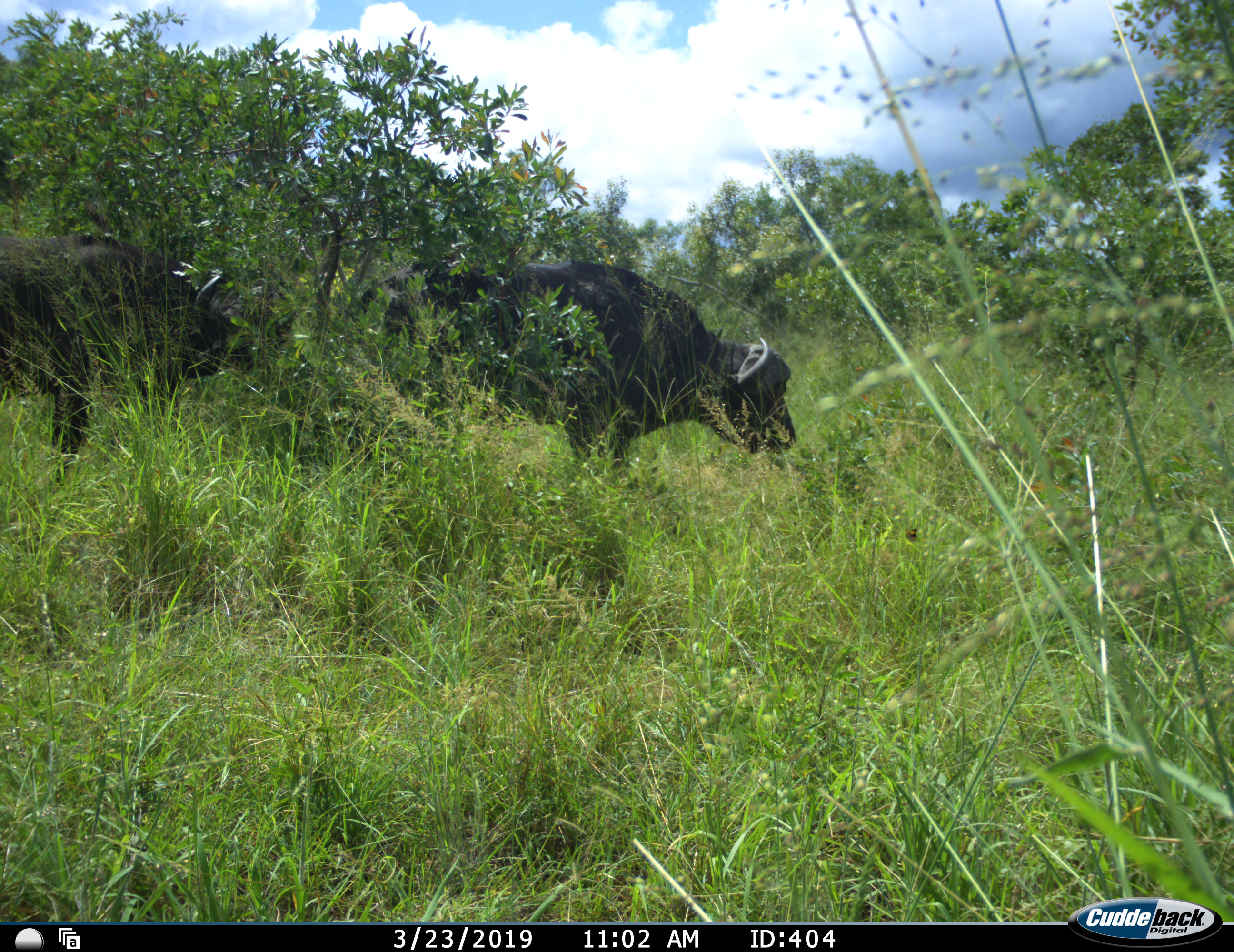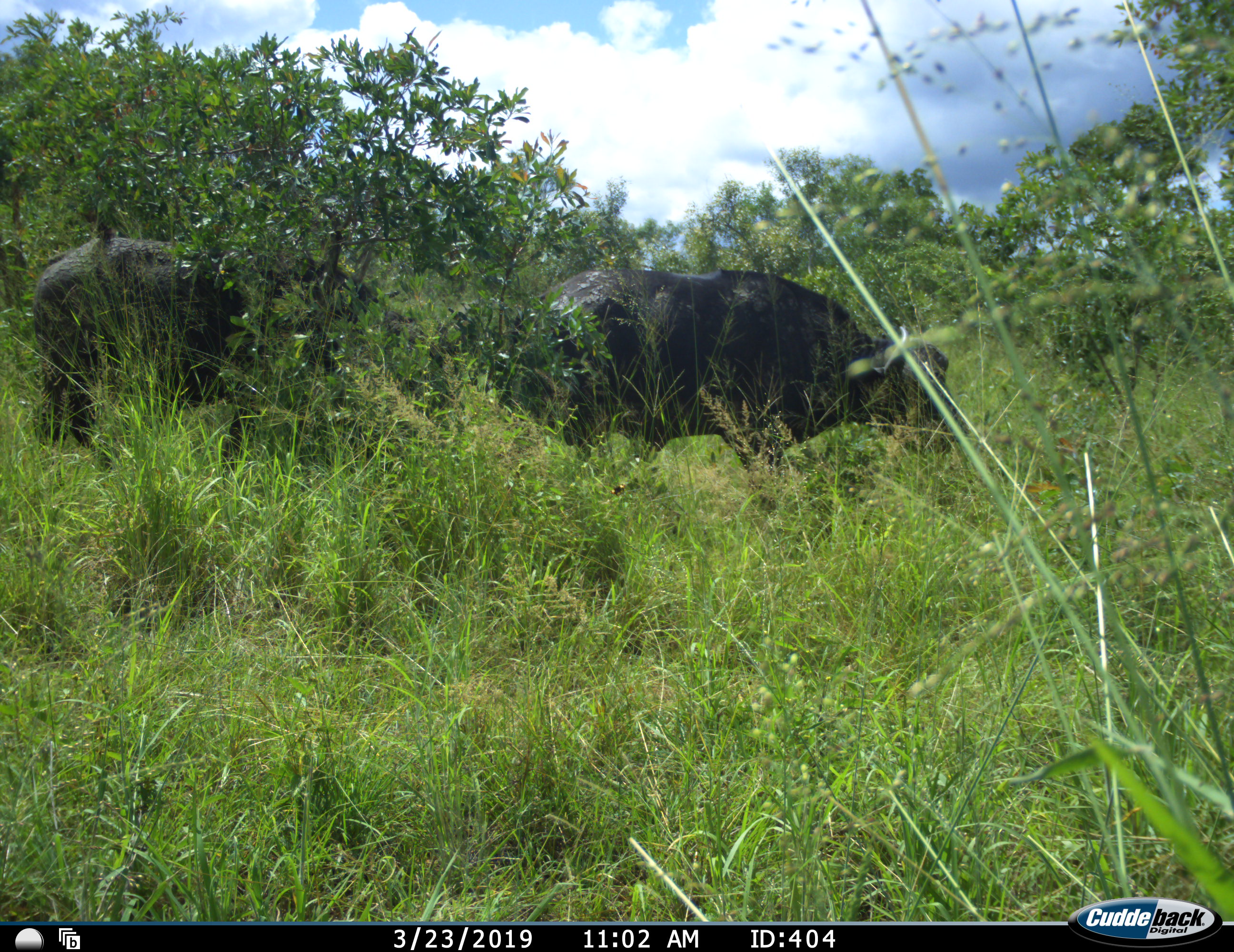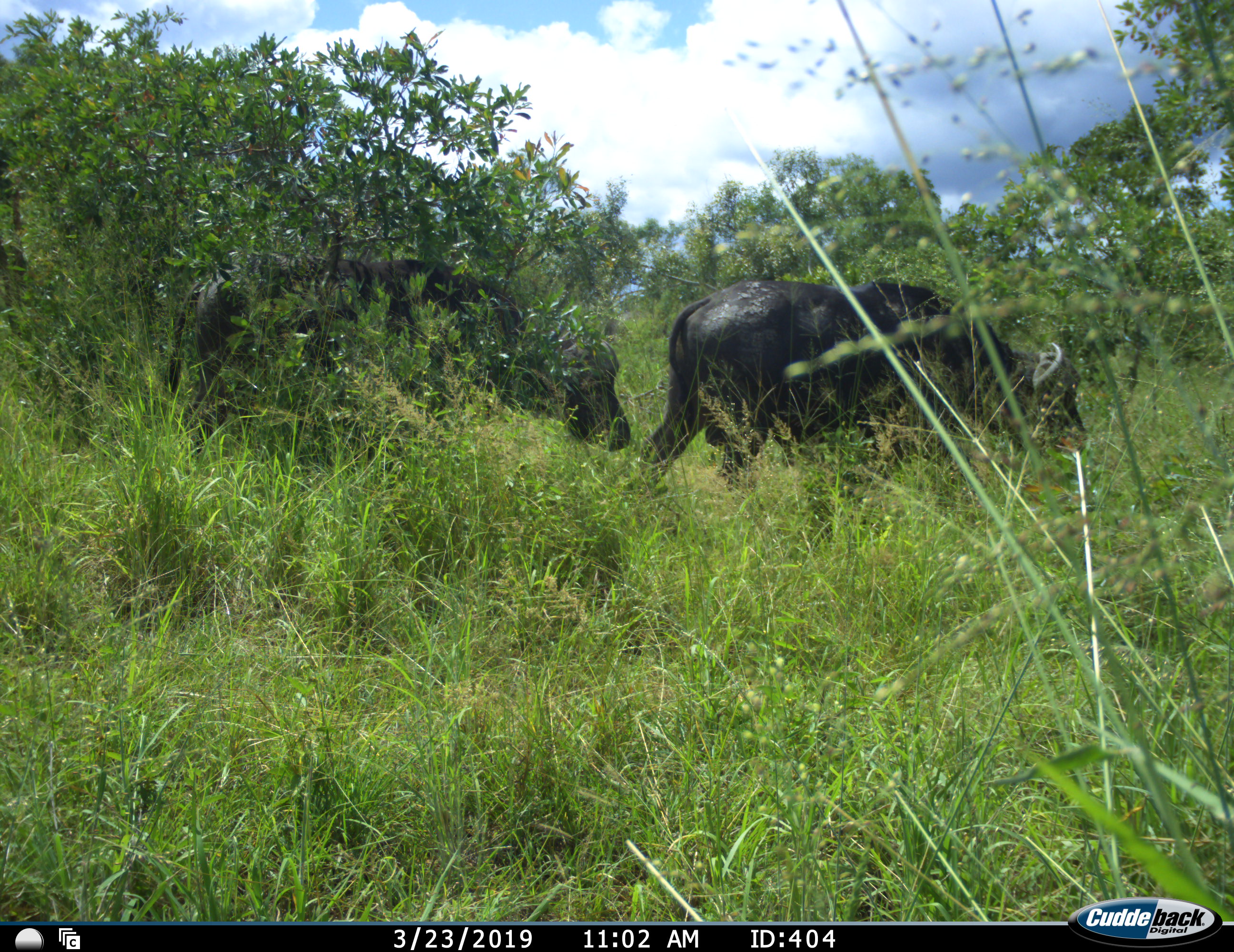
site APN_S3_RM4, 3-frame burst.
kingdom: Animalia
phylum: Chordata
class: Mammalia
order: Artiodactyla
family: Bovidae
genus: Syncerus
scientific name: Syncerus caffer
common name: african buffalo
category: buffalo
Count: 2.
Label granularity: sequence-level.